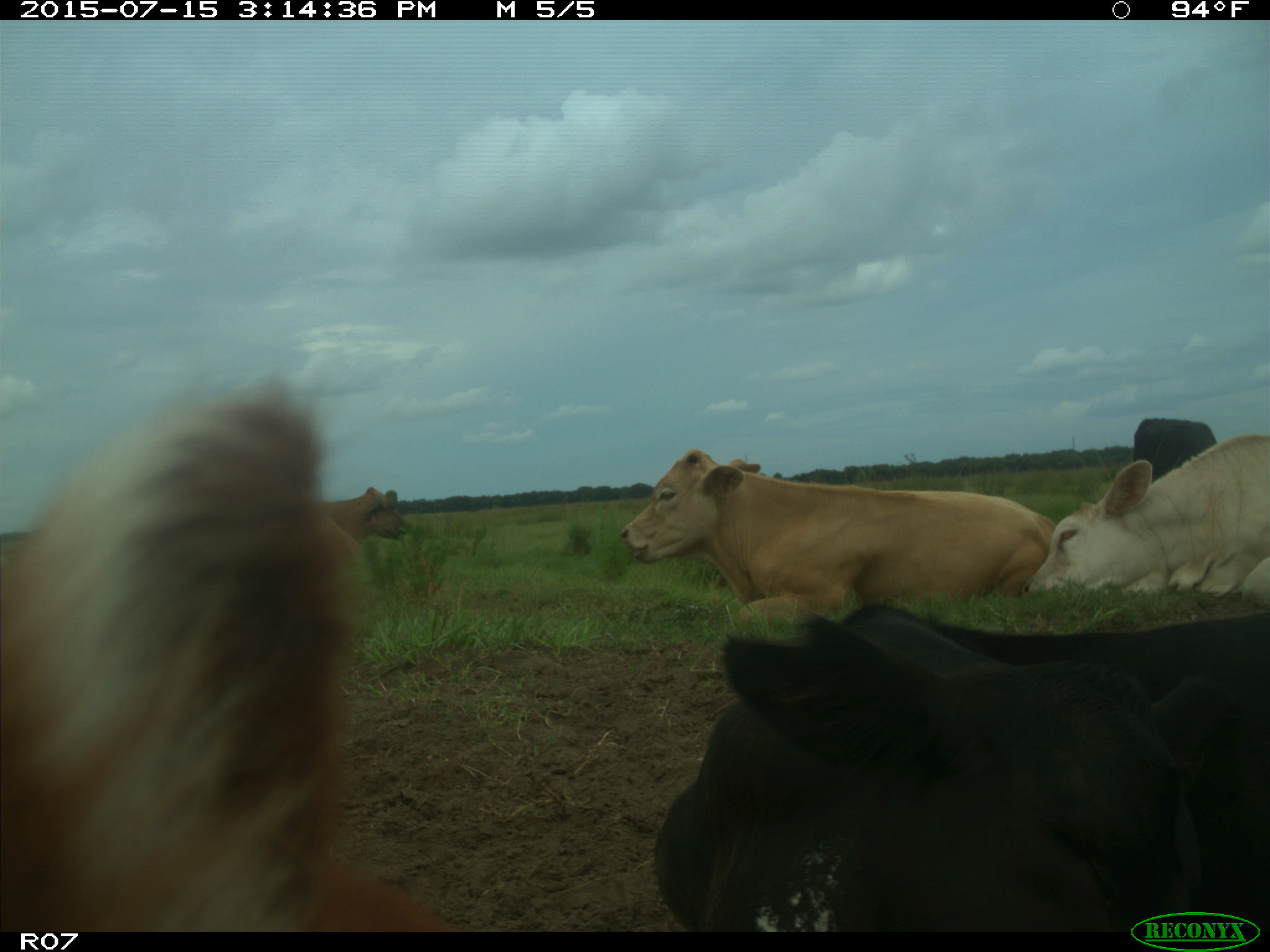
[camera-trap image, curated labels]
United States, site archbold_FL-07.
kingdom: Animalia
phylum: Chordata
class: Mammalia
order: Artiodactyla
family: Bovidae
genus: Bos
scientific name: Bos taurus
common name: domestic cow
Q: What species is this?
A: Bos taurus (domestic cow).